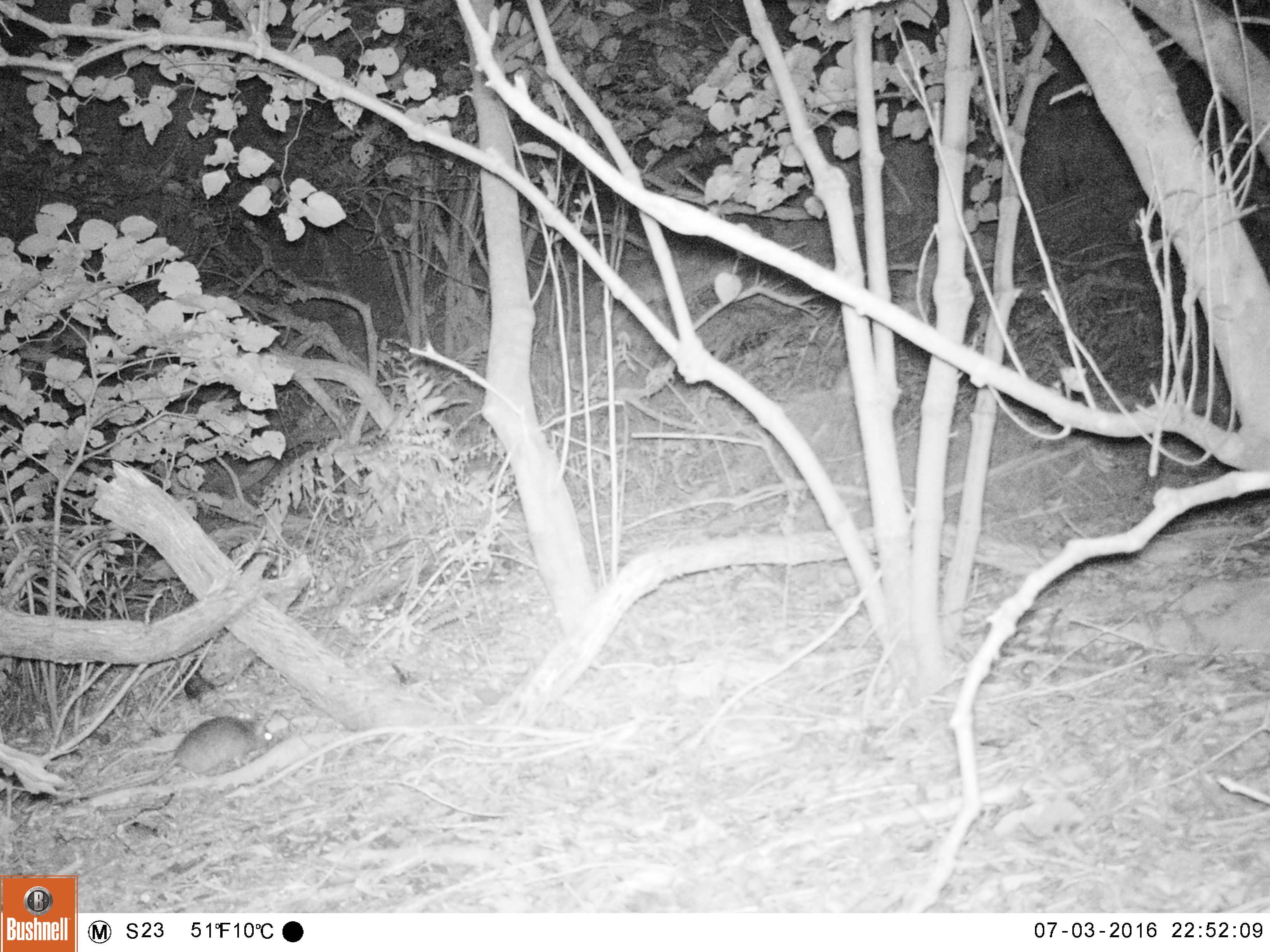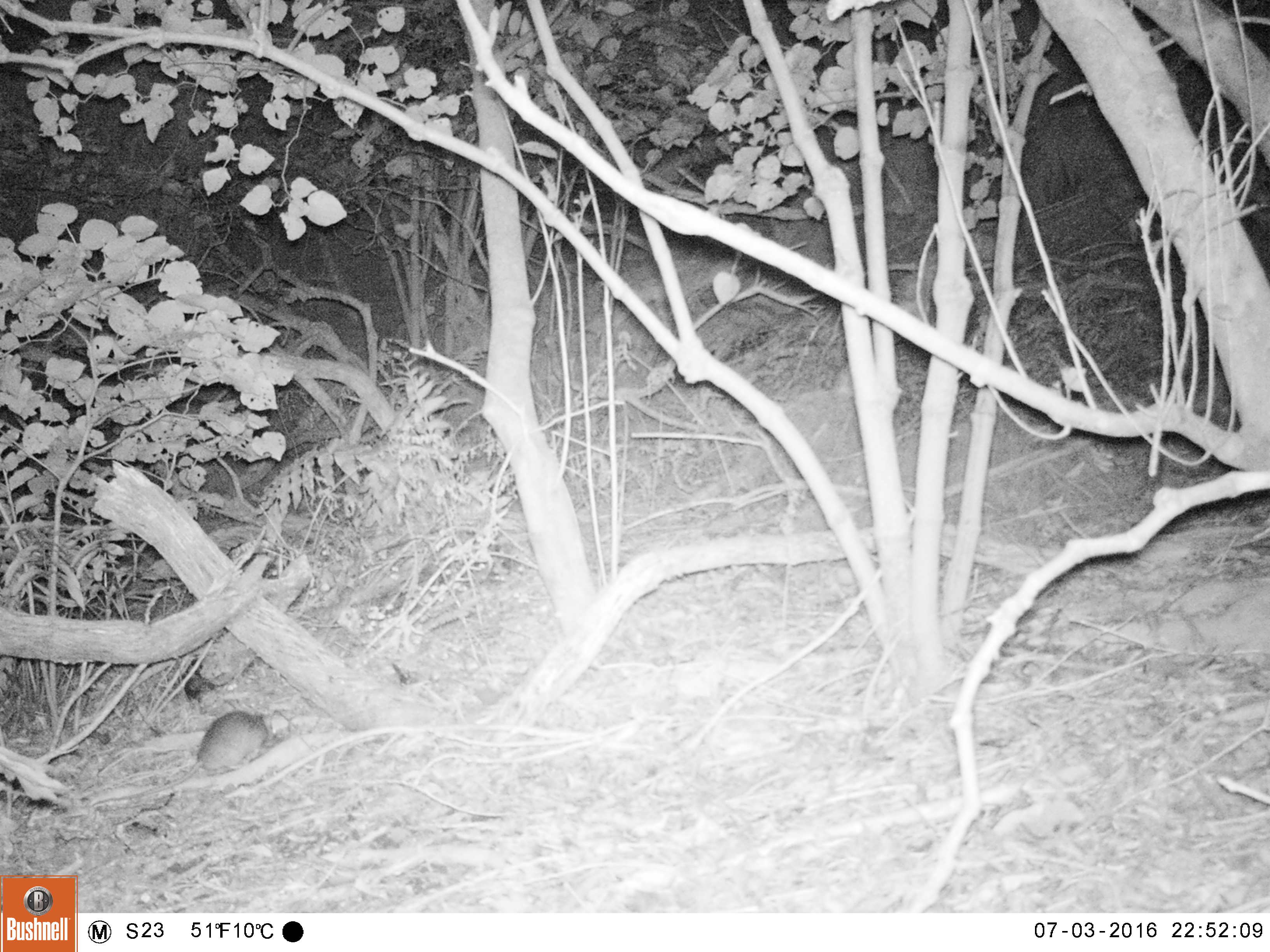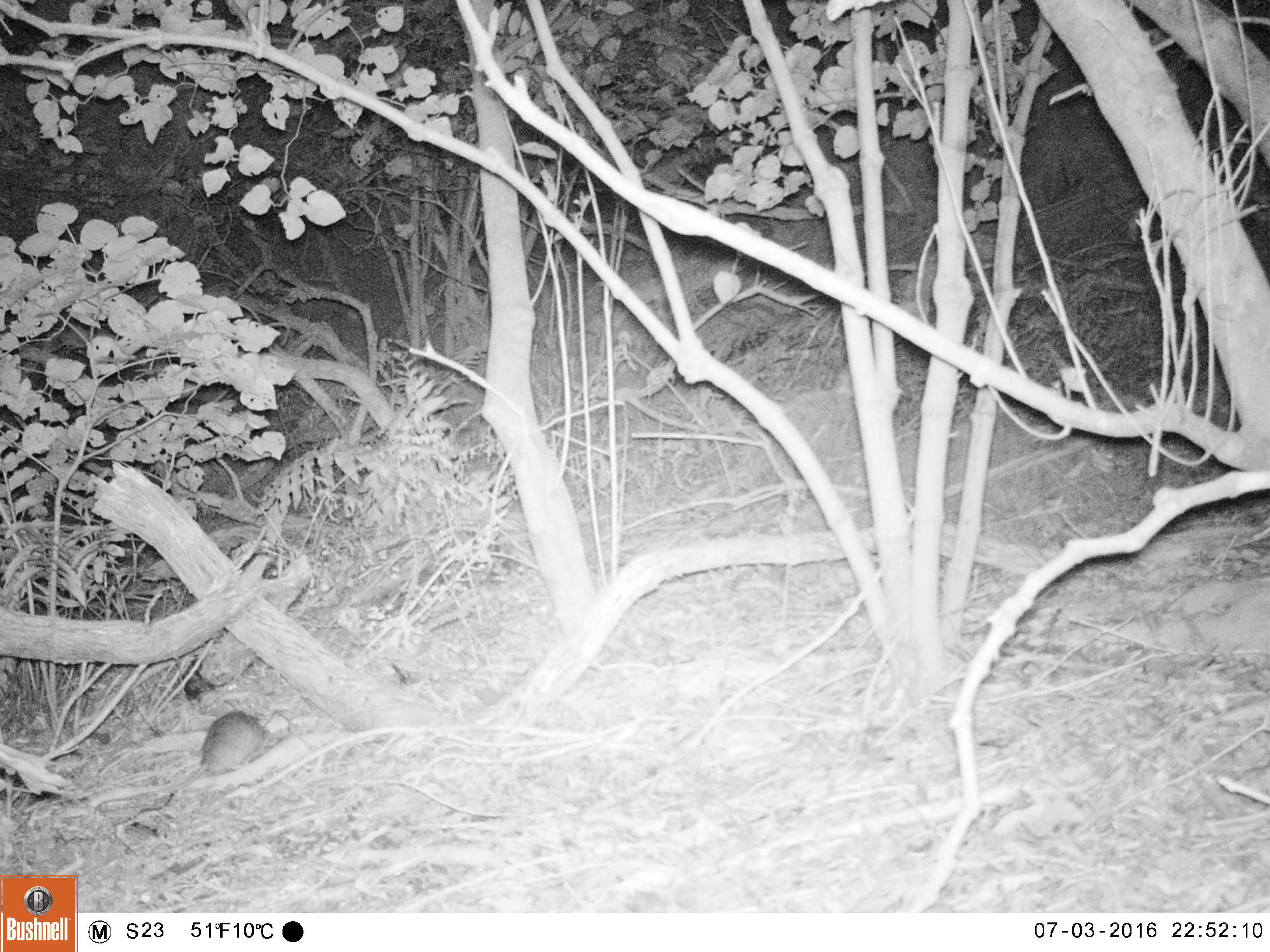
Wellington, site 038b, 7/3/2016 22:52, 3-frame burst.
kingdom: Animalia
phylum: Chordata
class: Mammalia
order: Rodentia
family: Muridae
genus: Rattus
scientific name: Rattus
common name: rat